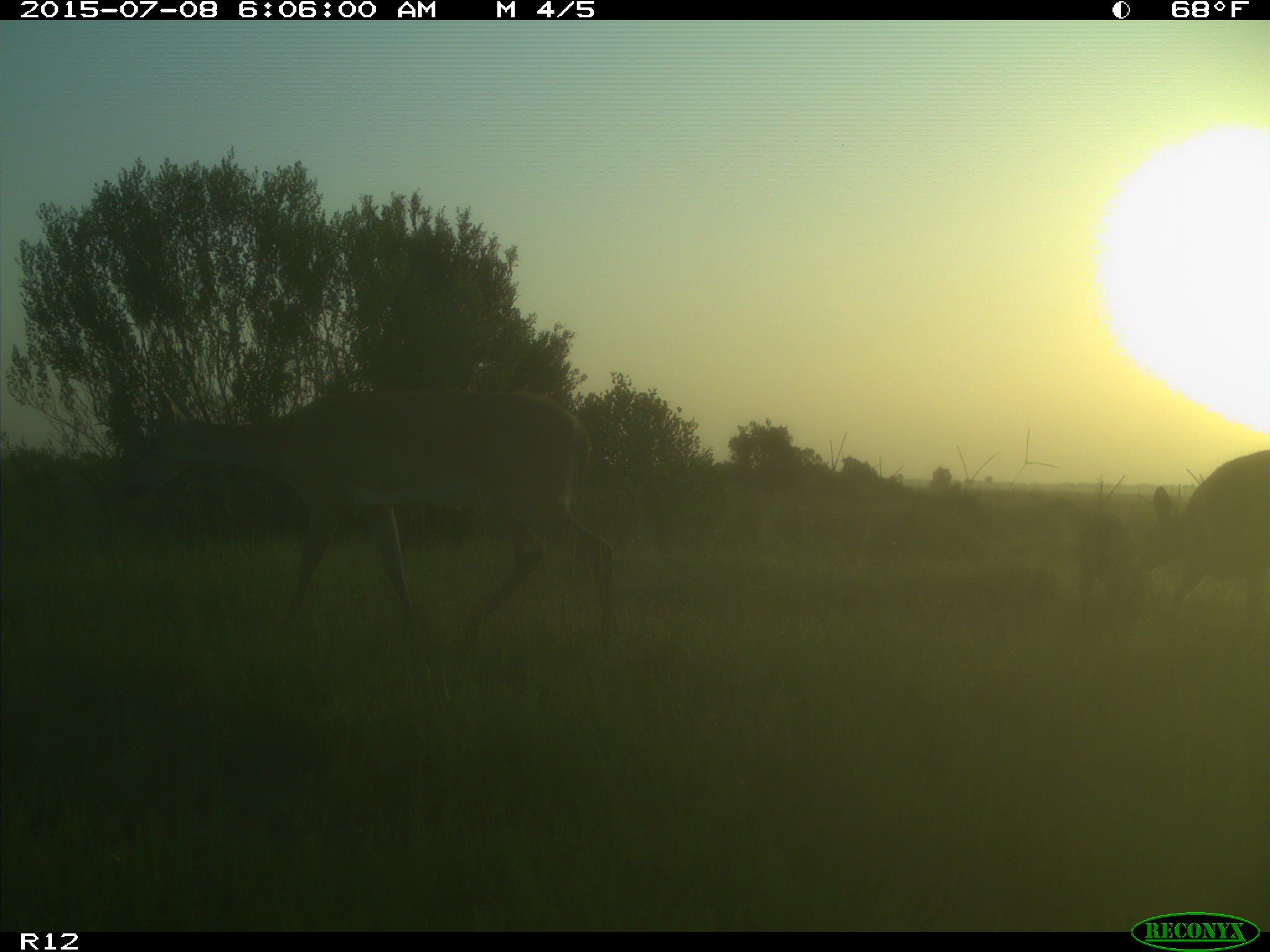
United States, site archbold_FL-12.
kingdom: Animalia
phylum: Chordata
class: Mammalia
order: Artiodactyla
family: Cervidae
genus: Odocoileus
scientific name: Odocoileus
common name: deer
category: unidentified deer